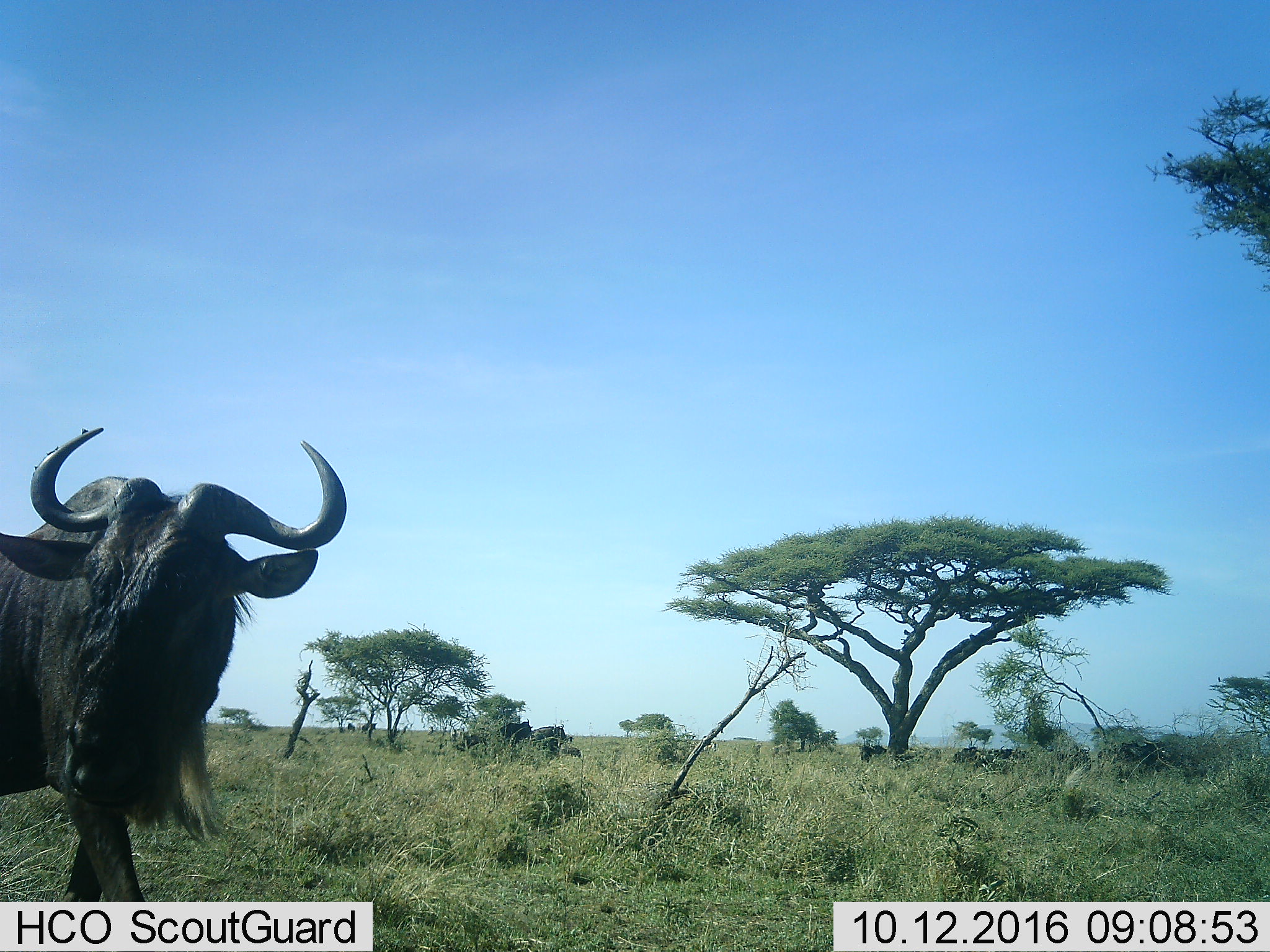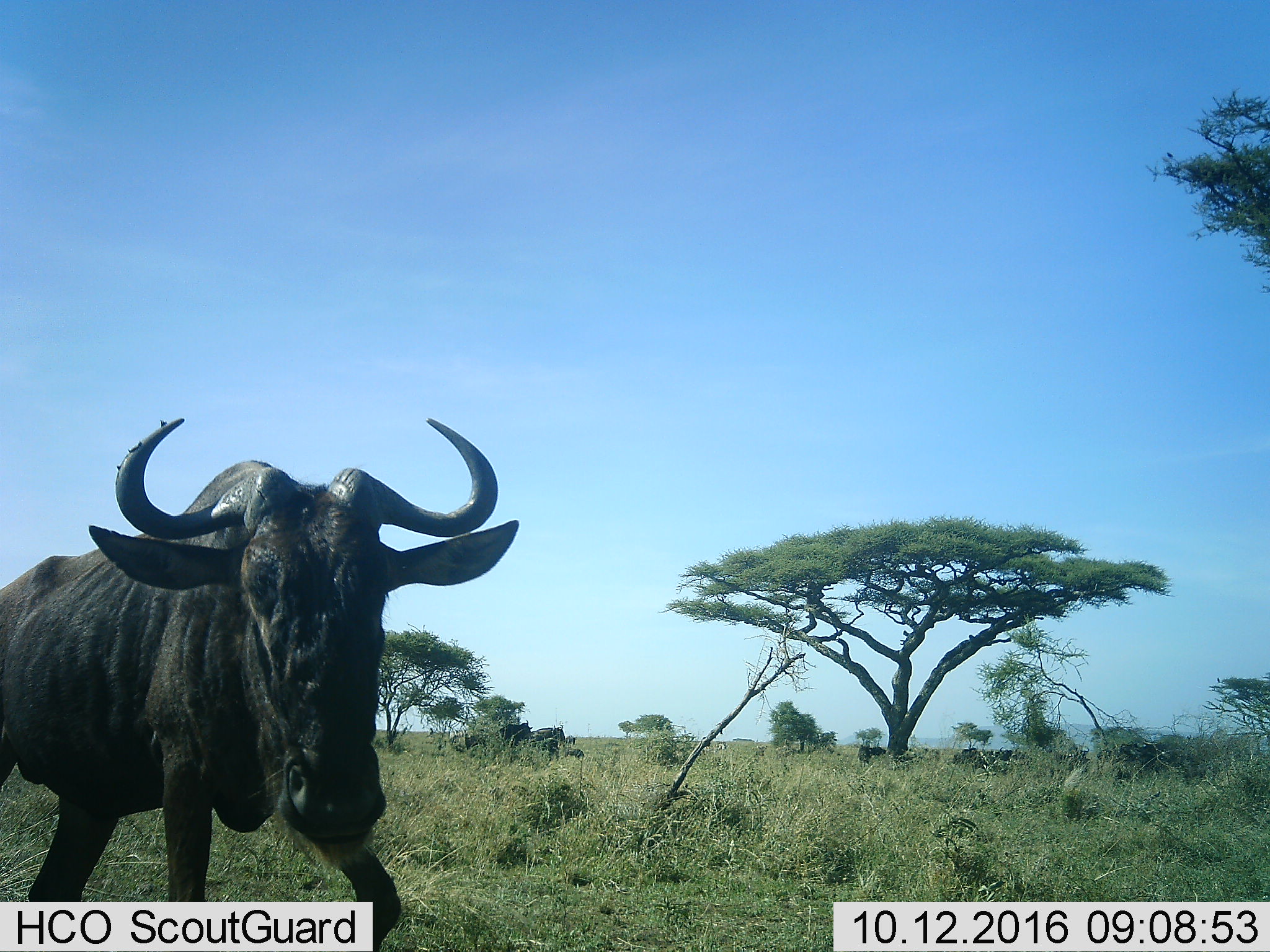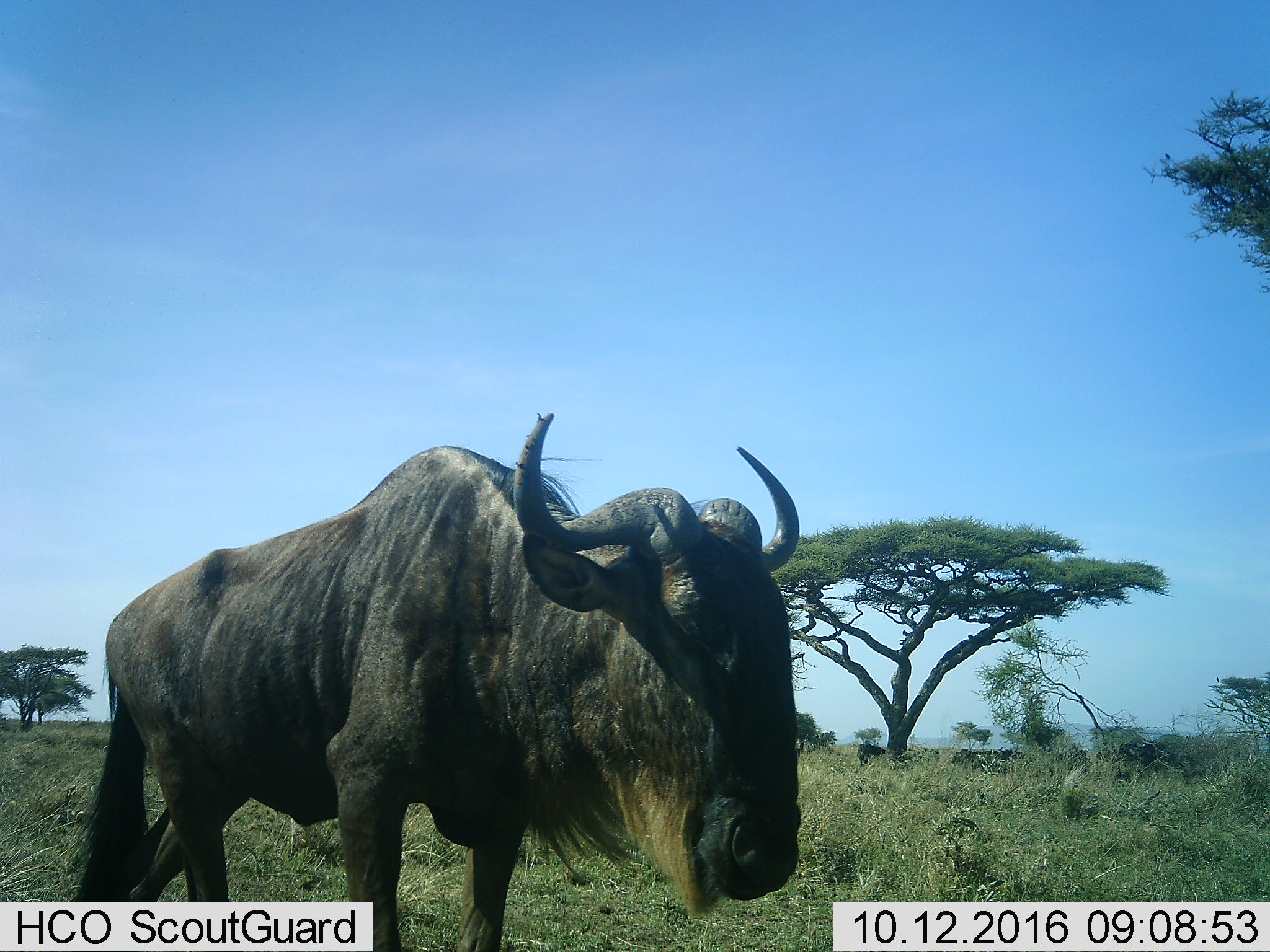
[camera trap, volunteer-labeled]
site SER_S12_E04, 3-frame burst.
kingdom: Animalia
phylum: Chordata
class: Mammalia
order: Artiodactyla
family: Bovidae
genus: Connochaetes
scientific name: Connochaetes taurinus taurinus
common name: blue wildebeest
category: wildebeestblue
Wildebeestblue (blue wildebeest) (Connochaetes taurinus taurinus), count 11-50. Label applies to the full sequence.